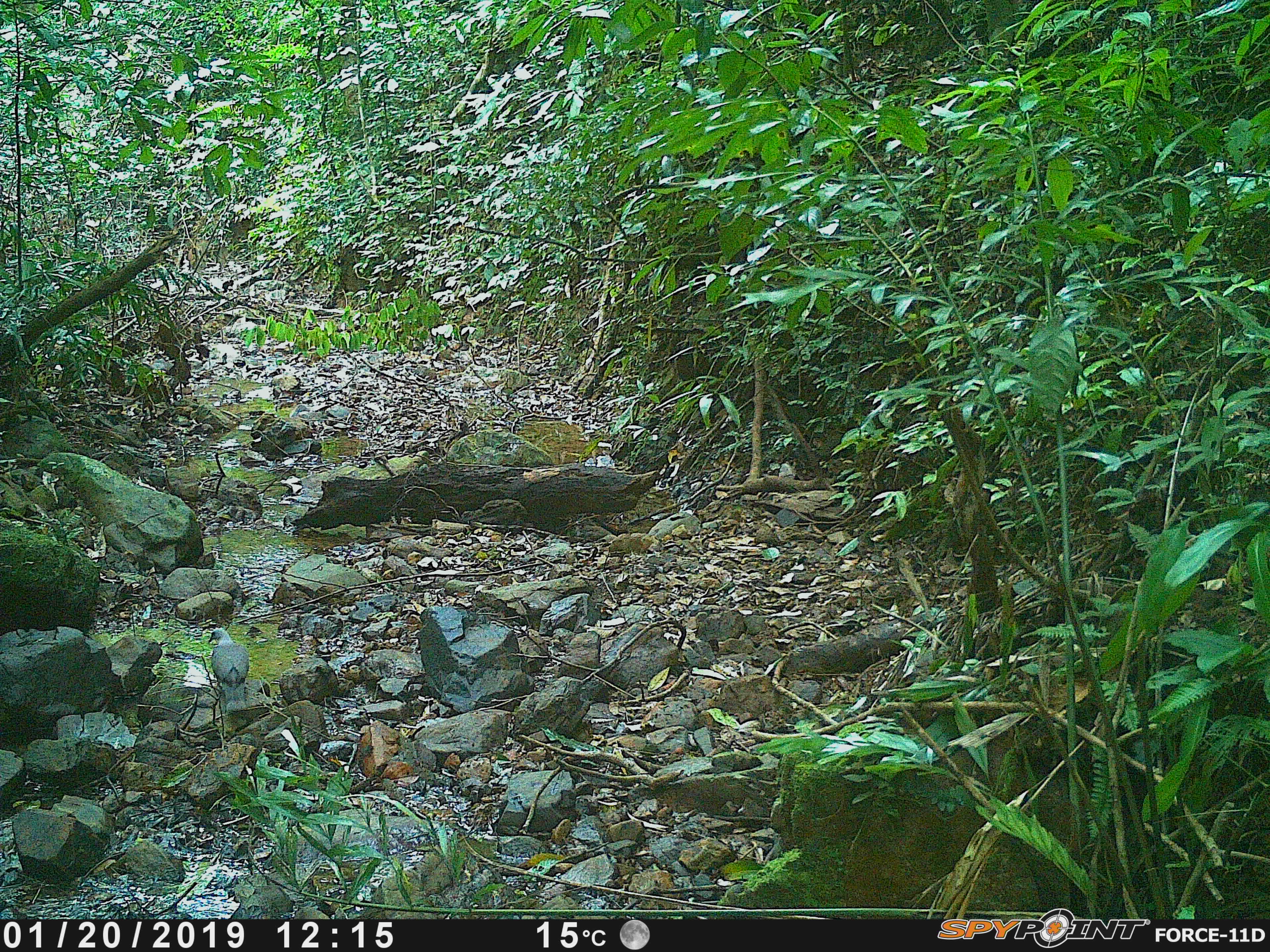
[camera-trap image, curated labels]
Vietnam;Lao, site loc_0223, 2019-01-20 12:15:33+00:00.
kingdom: Animalia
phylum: Chordata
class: Aves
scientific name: Aves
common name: bird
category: unidentified bird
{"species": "unidentified bird (bird) (Aves)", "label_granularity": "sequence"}